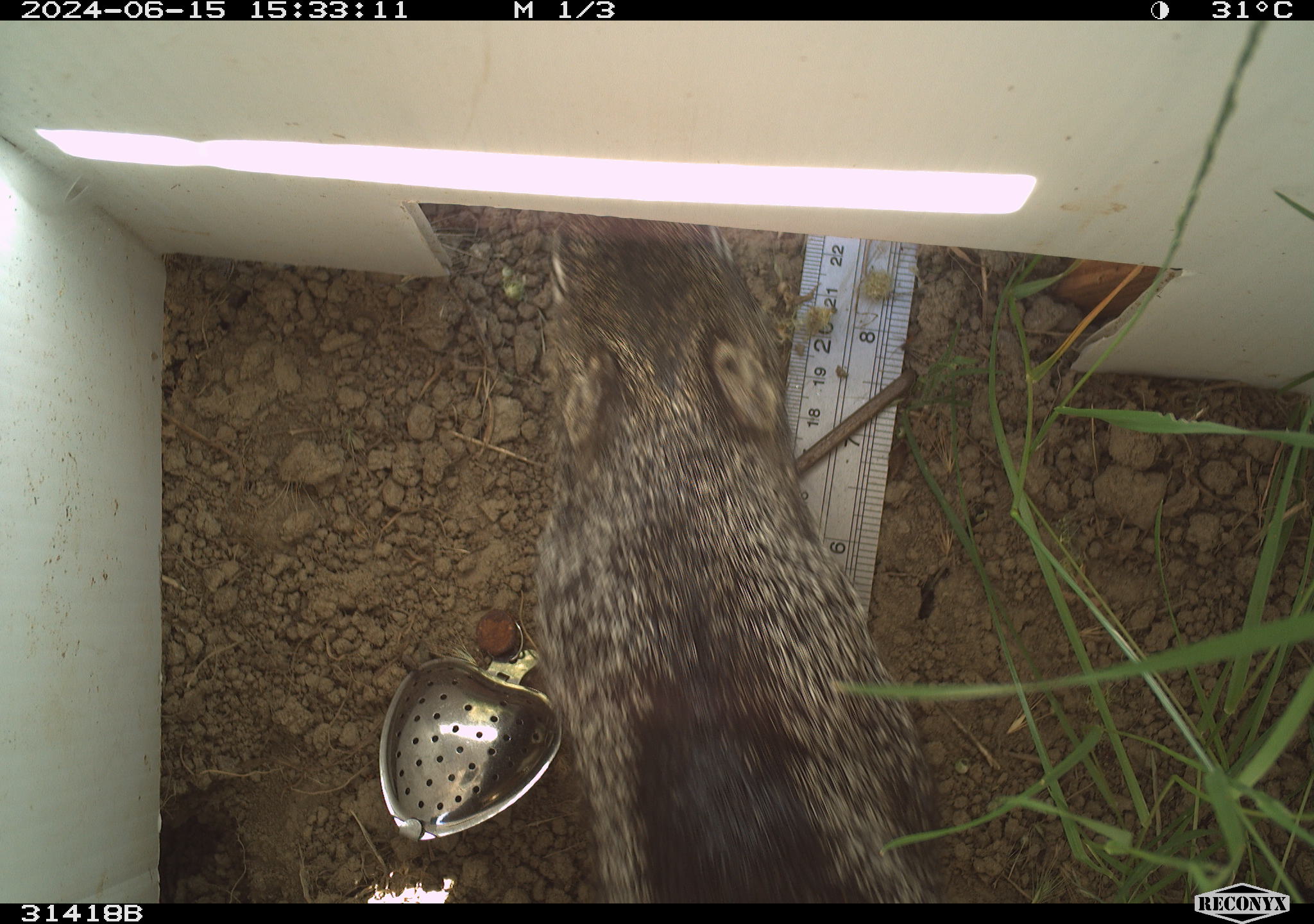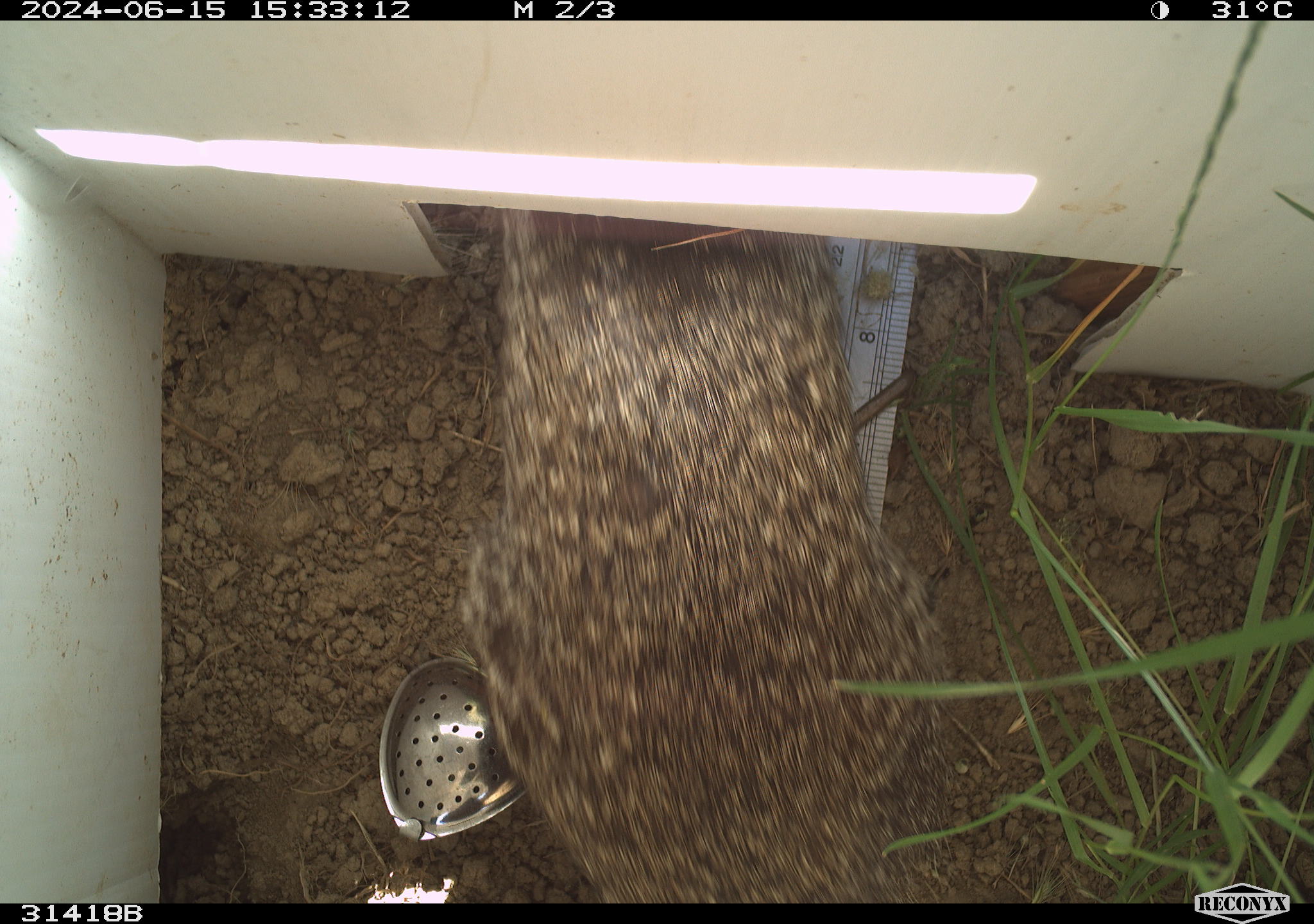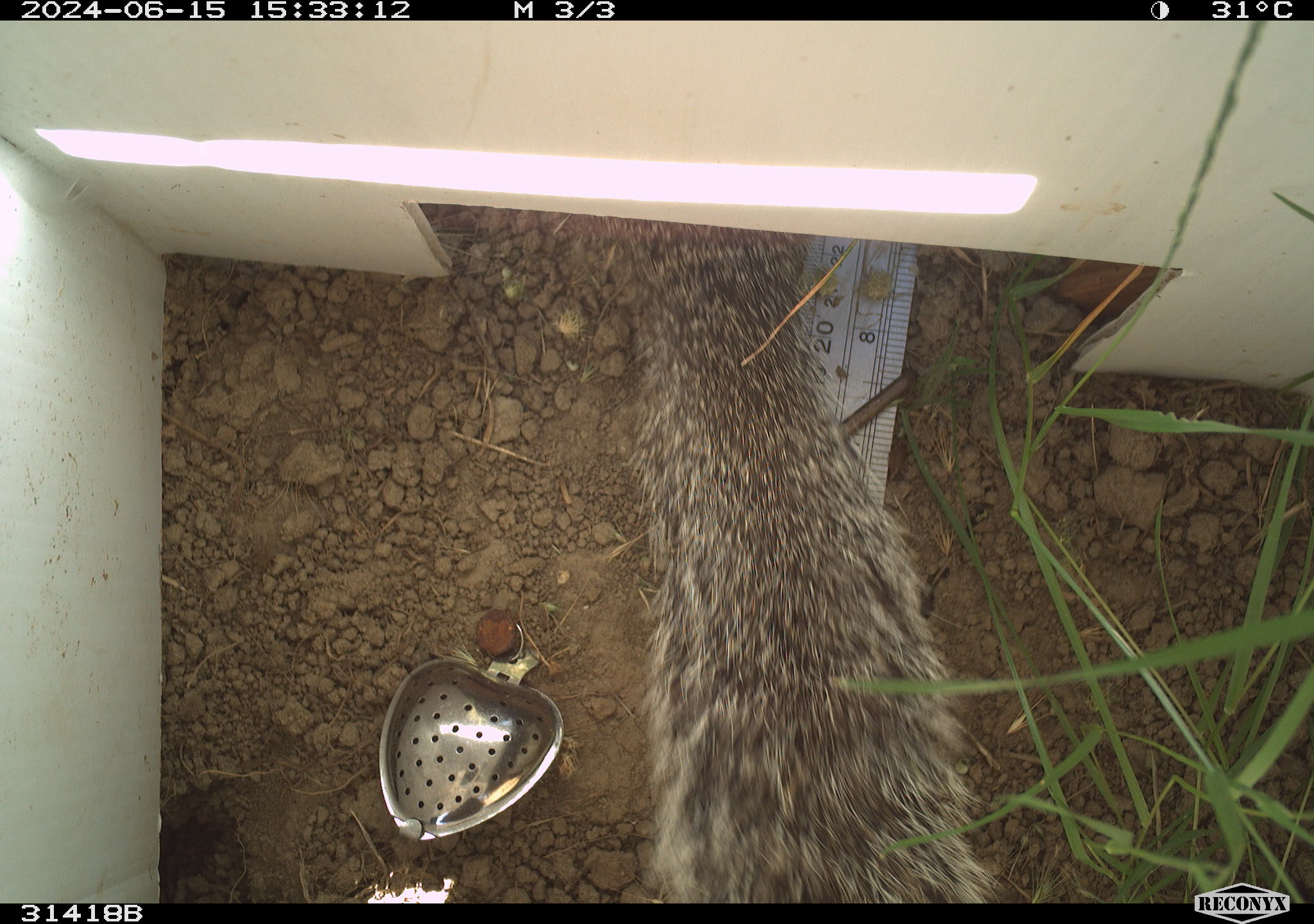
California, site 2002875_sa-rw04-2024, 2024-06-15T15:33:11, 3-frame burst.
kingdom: Animalia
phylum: Chordata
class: Mammalia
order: Rodentia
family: Sciuridae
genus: Otospermophilus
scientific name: Otospermophilus beecheyi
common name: california ground squirrel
California ground squirrel (Otospermophilus beecheyi).